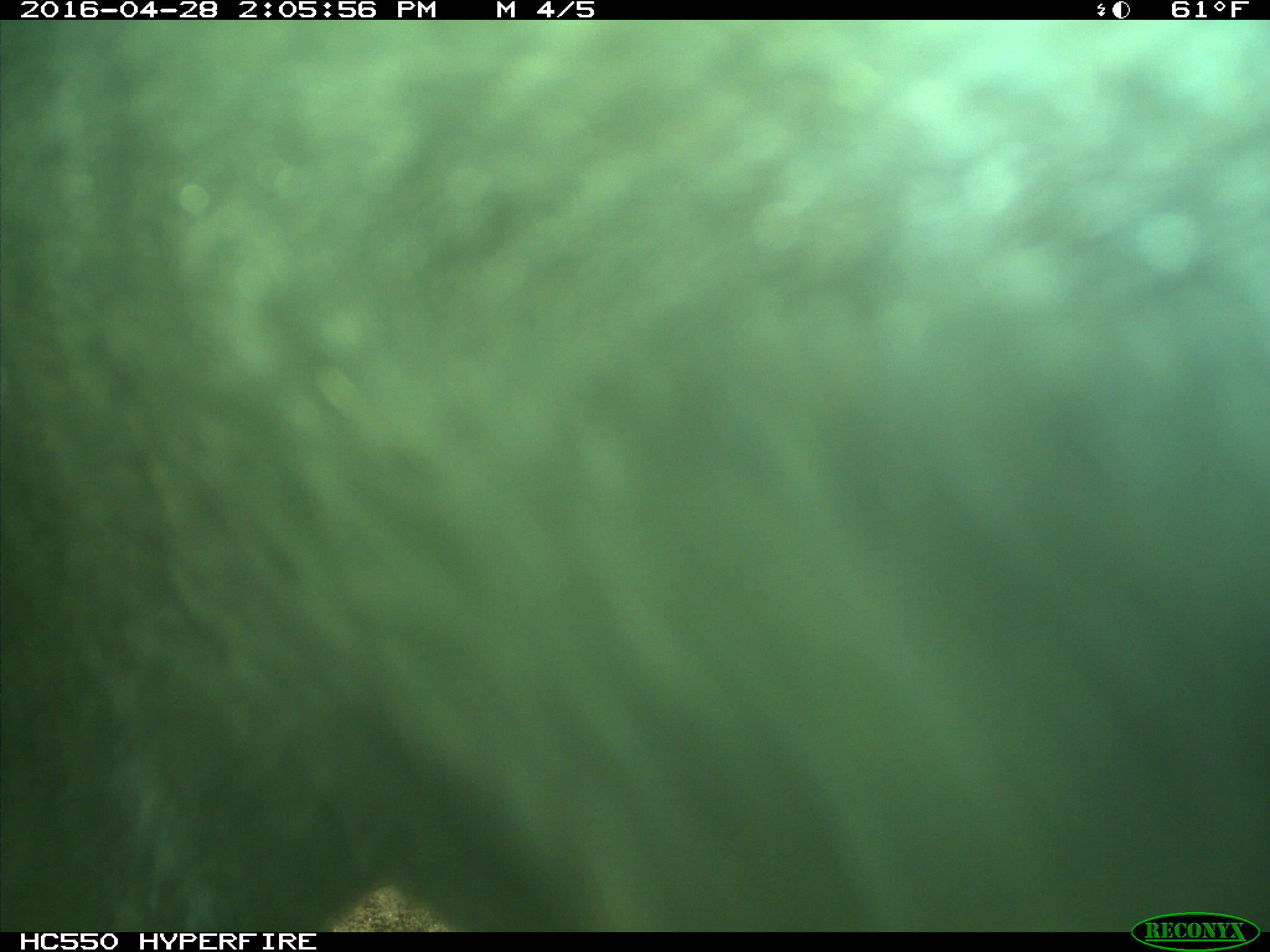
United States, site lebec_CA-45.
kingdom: Animalia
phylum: Chordata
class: Mammalia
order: Artiodactyla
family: Bovidae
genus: Bos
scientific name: Bos taurus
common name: domestic cow